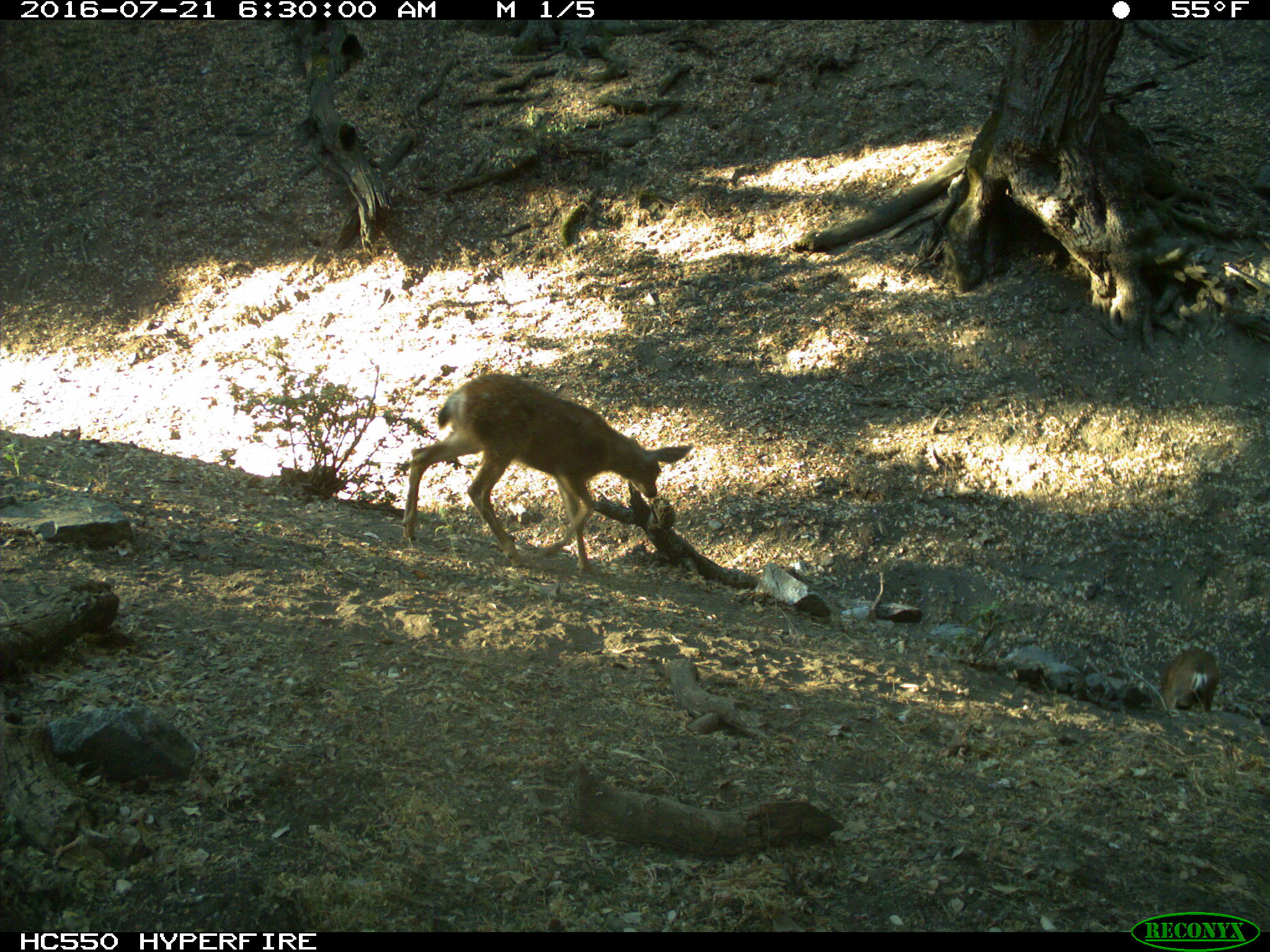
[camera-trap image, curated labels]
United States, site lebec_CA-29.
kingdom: Animalia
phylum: Chordata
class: Mammalia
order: Artiodactyla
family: Cervidae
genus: Odocoileus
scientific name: Odocoileus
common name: deer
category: unidentified deer